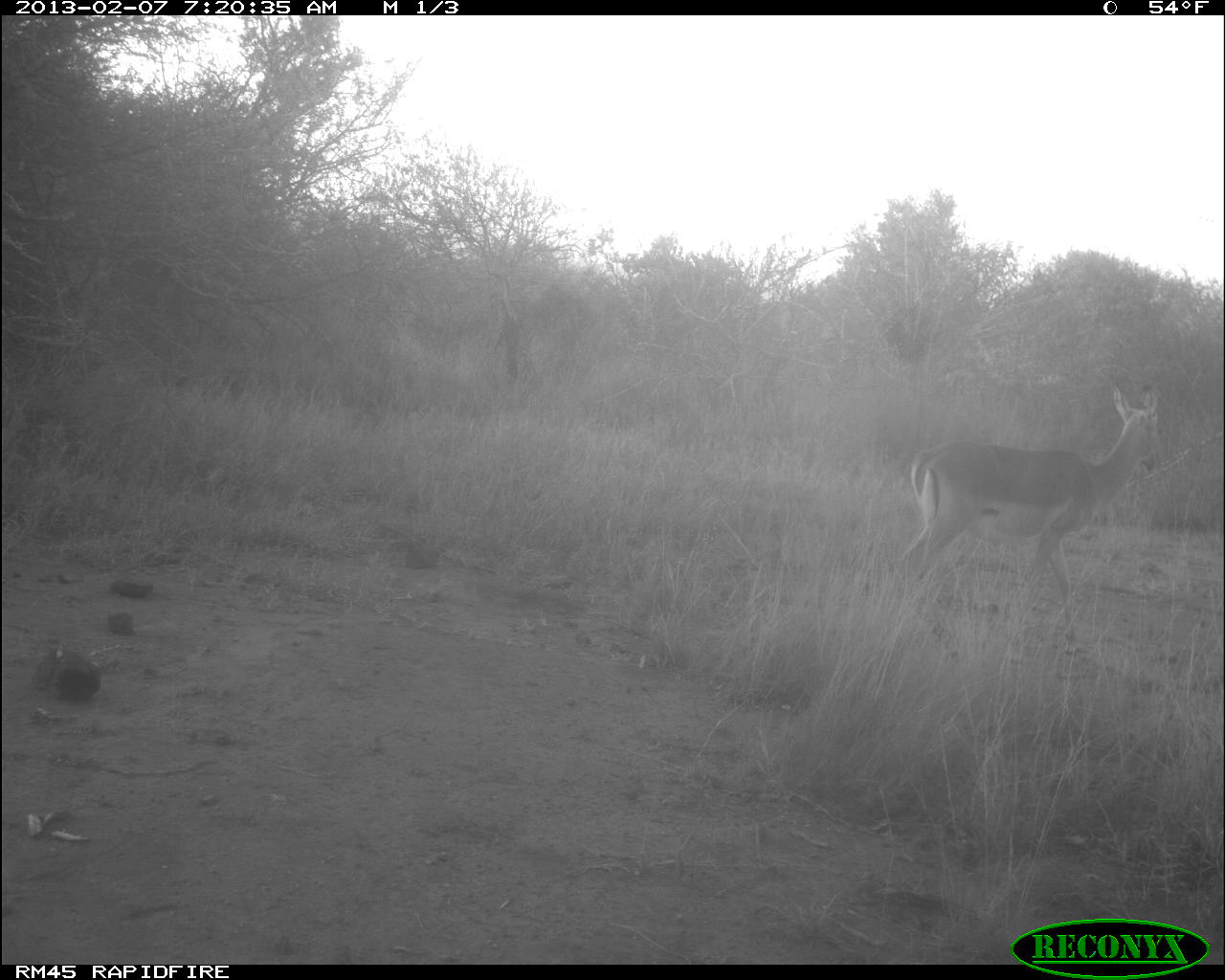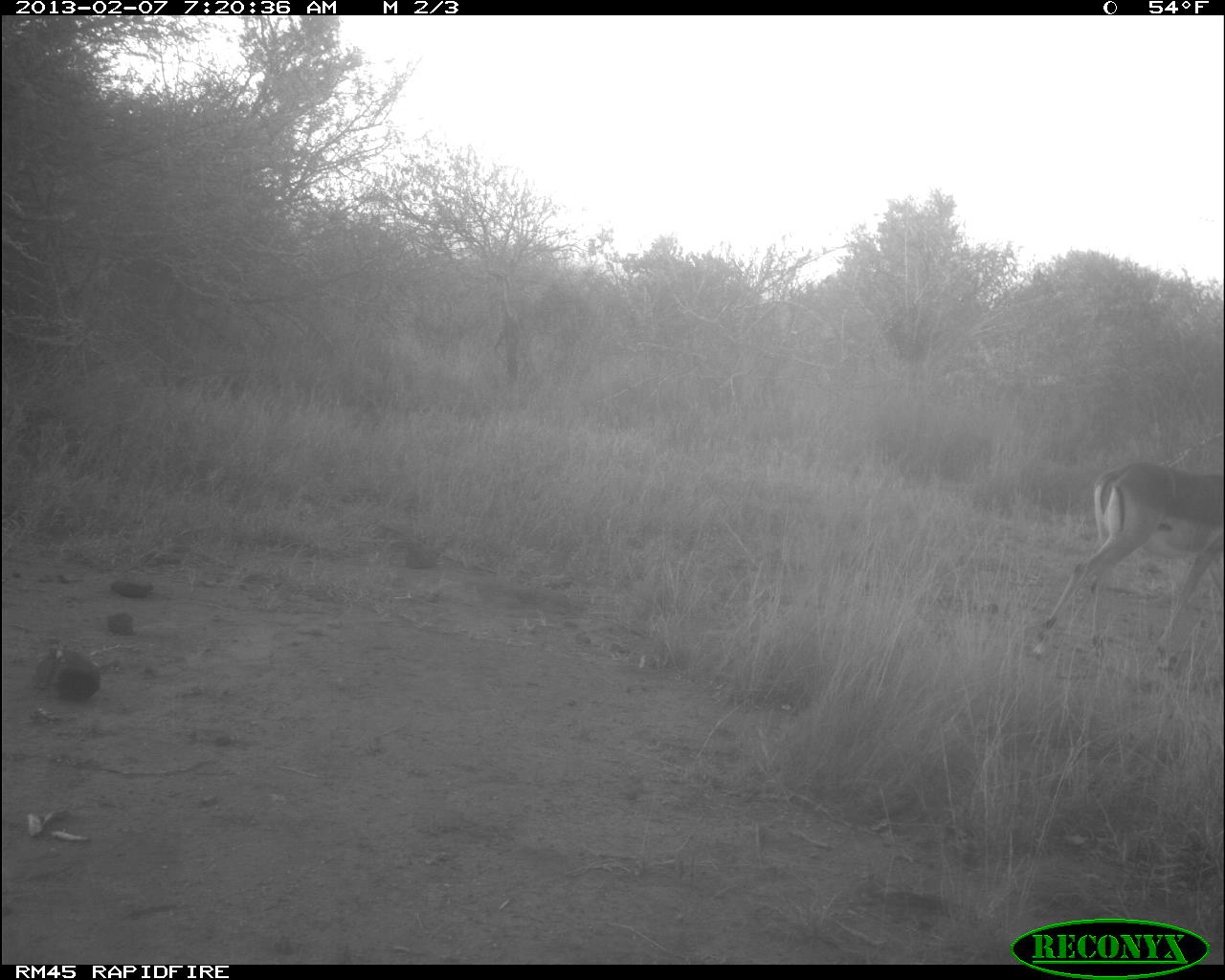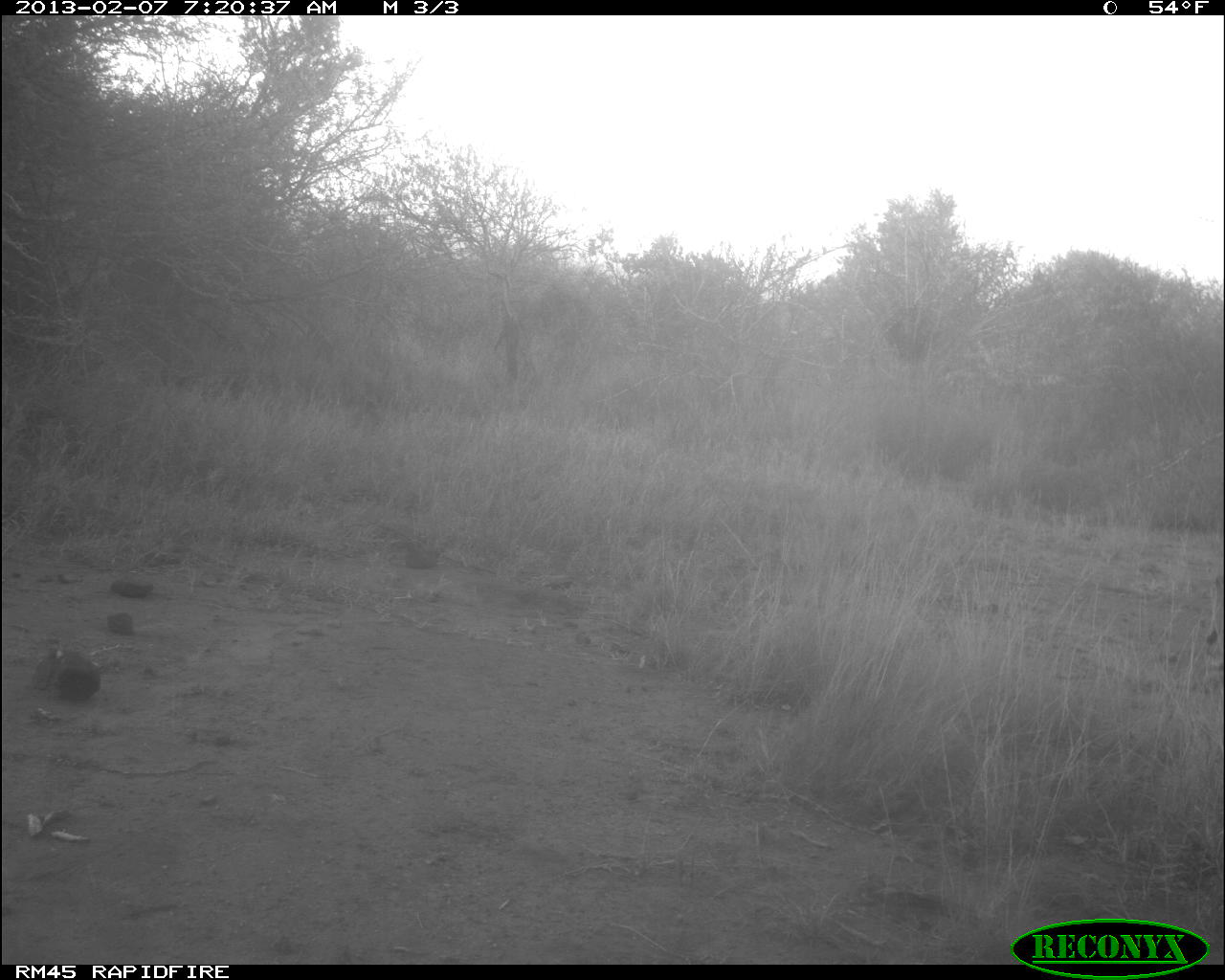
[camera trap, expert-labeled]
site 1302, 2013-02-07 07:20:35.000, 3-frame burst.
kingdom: Animalia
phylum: Chordata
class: Mammalia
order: Artiodactyla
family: Bovidae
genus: Aepyceros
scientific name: Aepyceros melampus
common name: impala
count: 1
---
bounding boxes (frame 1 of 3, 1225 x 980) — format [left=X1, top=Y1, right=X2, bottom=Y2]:
aepyceros melampus: [left=889, top=383, right=1165, bottom=659]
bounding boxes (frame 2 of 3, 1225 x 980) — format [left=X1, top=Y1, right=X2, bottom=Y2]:
aepyceros melampus: [left=1020, top=456, right=1220, bottom=671]